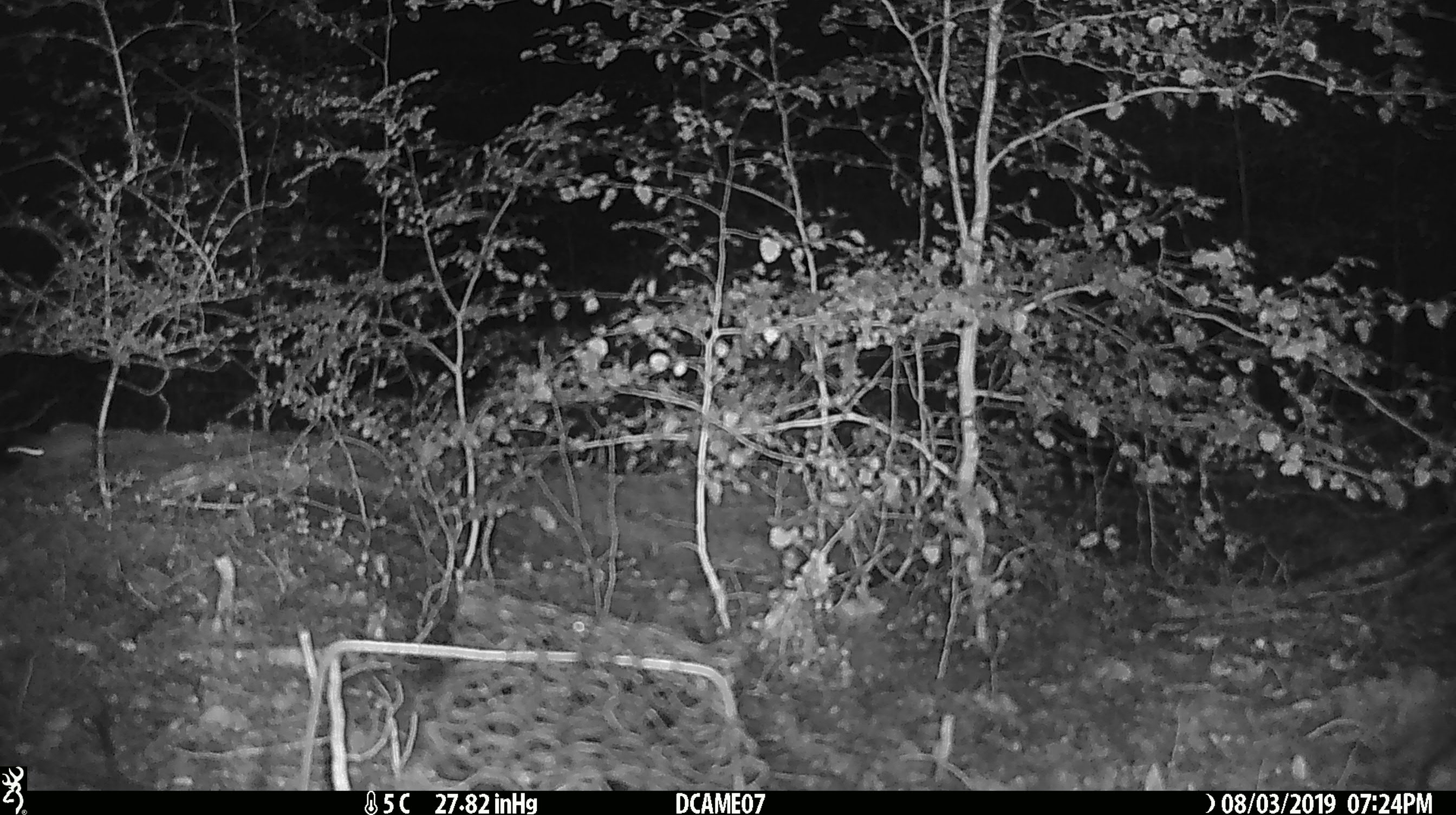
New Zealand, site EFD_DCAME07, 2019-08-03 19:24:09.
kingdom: Animalia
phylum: Chordata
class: Mammalia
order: Rodentia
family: Muridae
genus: Mus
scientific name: Mus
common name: mouse